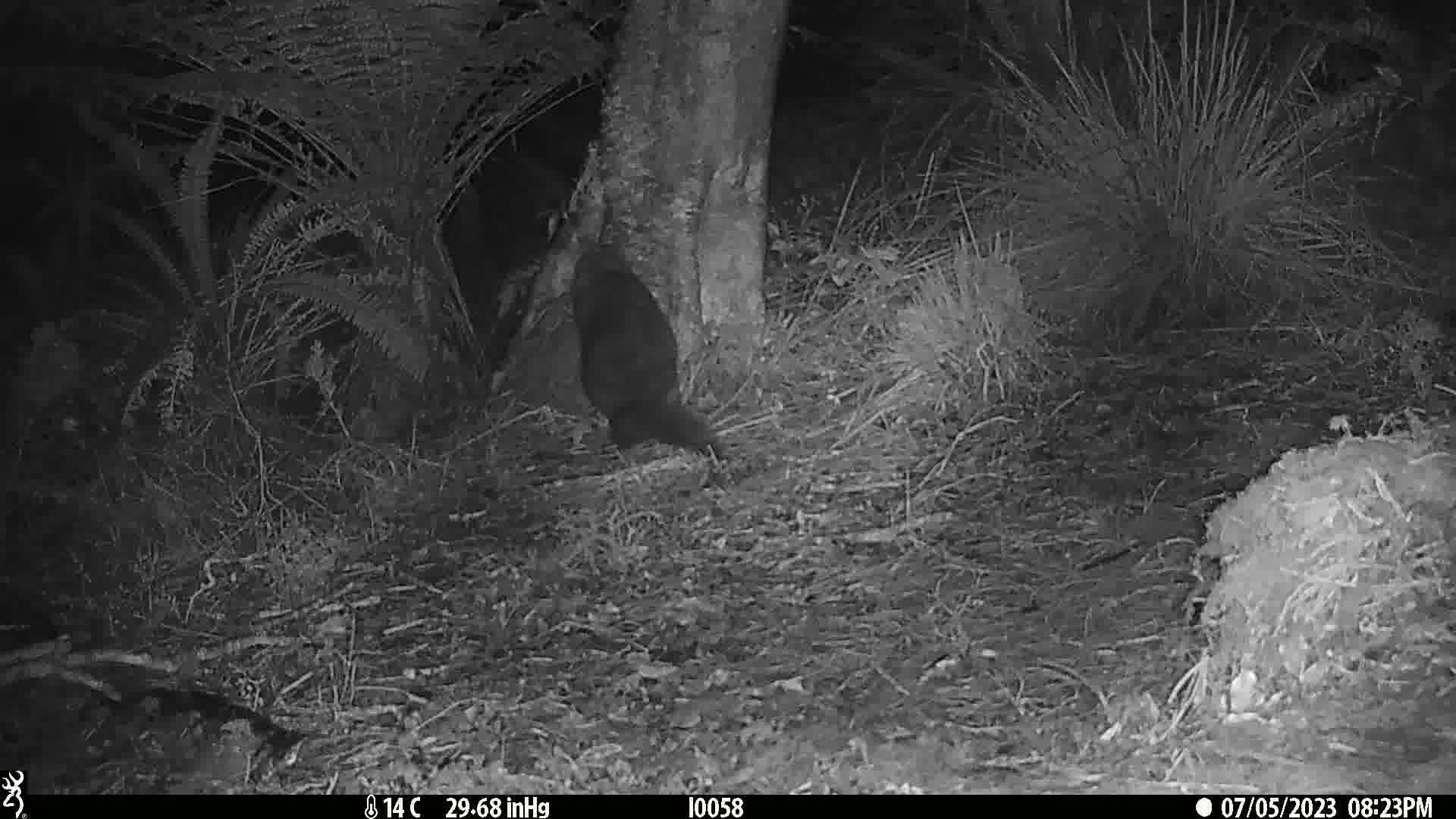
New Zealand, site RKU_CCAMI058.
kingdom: Animalia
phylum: Chordata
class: Mammalia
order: Diprotodontia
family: Phalangeridae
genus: Trichosurus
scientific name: Trichosurus vulpecula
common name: common brushtail possum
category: possum